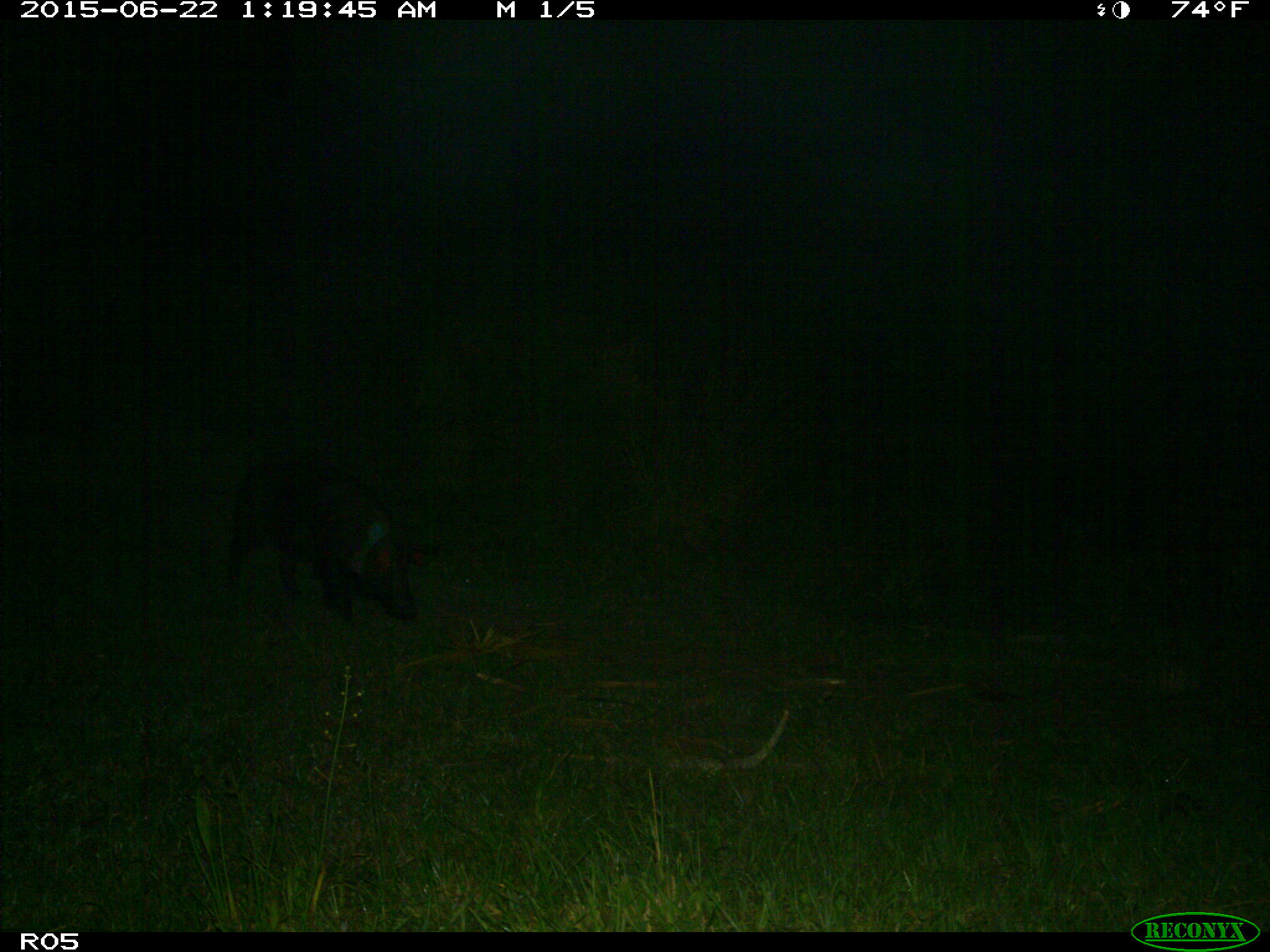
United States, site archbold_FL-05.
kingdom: Animalia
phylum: Chordata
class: Mammalia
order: Artiodactyla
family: Suidae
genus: Sus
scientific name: Sus scrofa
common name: wild boar